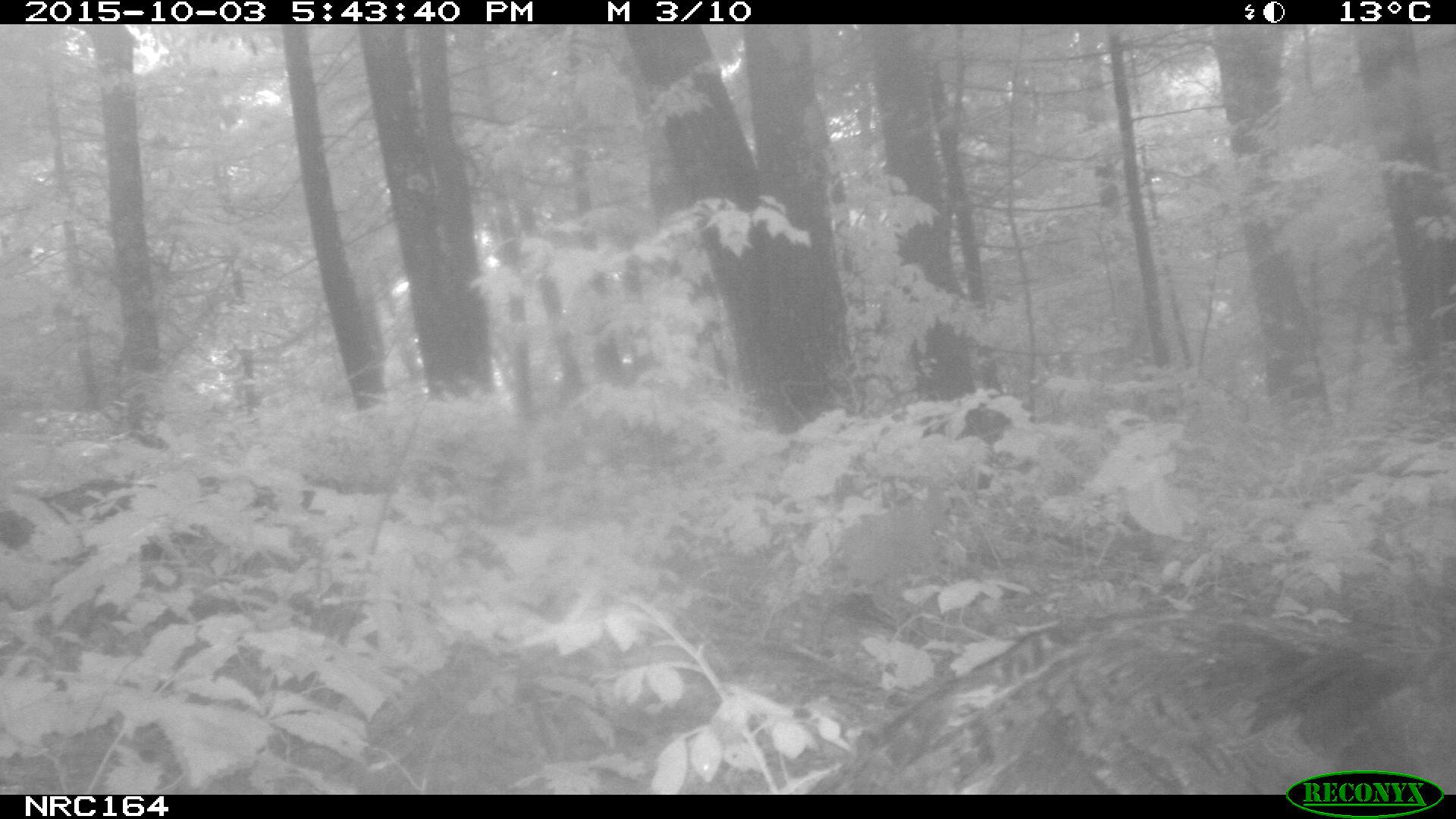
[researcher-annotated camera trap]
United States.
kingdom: Animalia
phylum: Chordata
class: Aves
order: Galliformes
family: Phasianidae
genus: Meleagris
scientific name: Meleagris gallopavo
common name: wild turkey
Wild Turkey (Meleagris gallopavo).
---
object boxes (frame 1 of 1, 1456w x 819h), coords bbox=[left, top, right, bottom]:
Wild Turkey: bbox=[795, 595, 1447, 796]